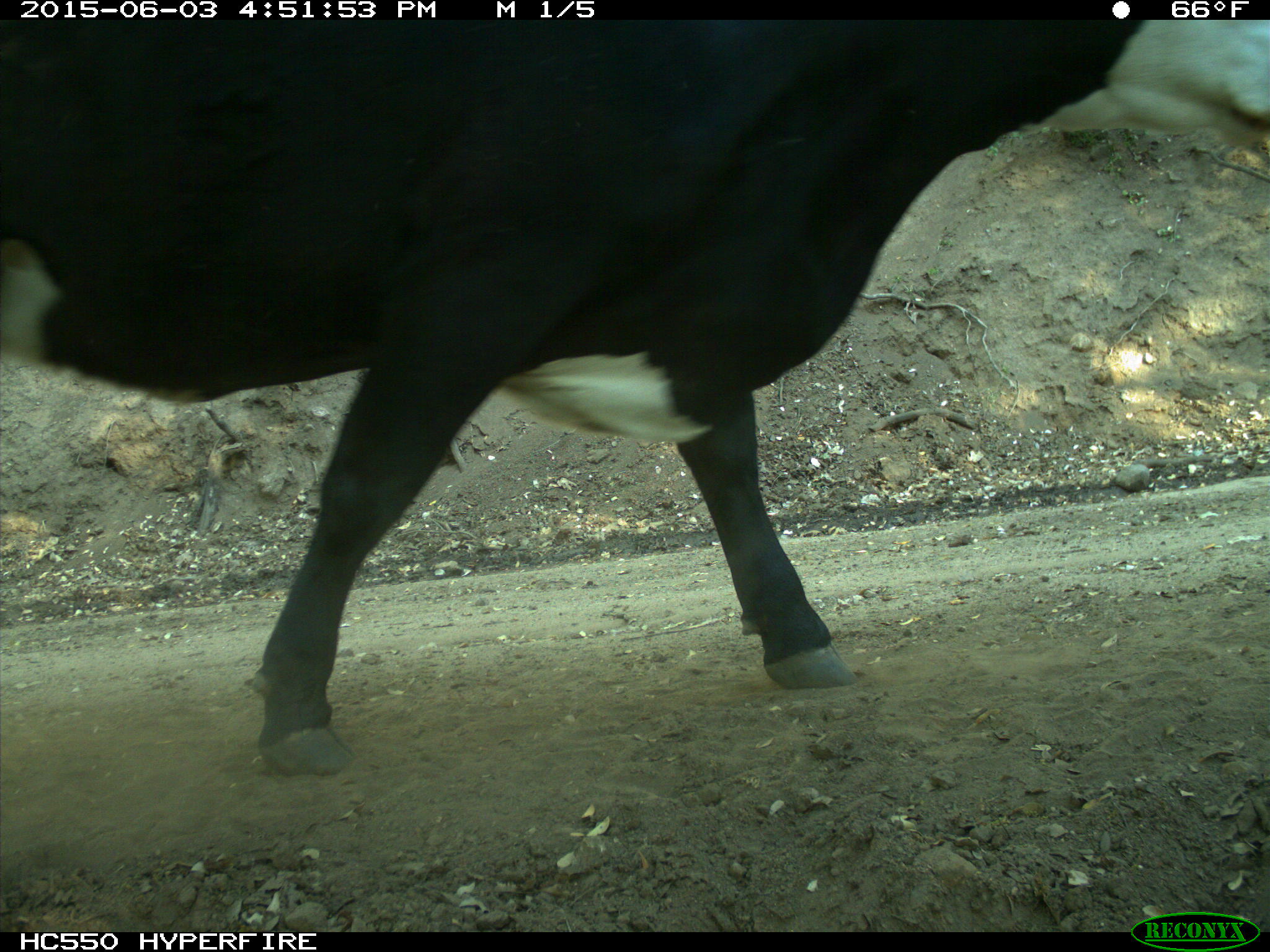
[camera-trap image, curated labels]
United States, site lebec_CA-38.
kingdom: Animalia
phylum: Chordata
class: Mammalia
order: Artiodactyla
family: Bovidae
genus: Bos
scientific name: Bos taurus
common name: domestic cow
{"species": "Bos taurus (domestic cow)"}